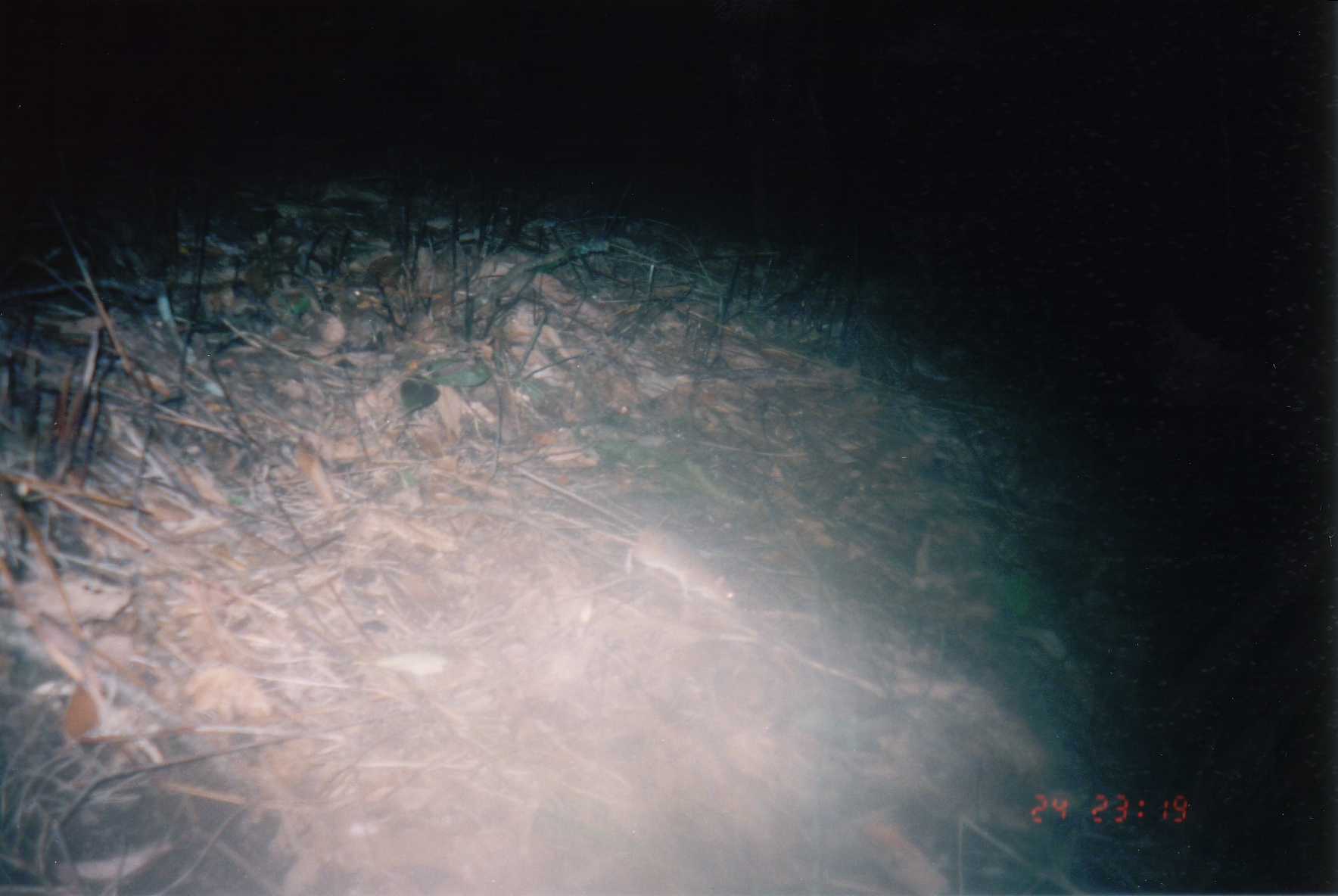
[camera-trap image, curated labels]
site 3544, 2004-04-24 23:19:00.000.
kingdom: Animalia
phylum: Chordata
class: Mammalia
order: Rodentia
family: Muridae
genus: Rattus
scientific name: Rattus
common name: rodent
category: unknown rat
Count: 1.